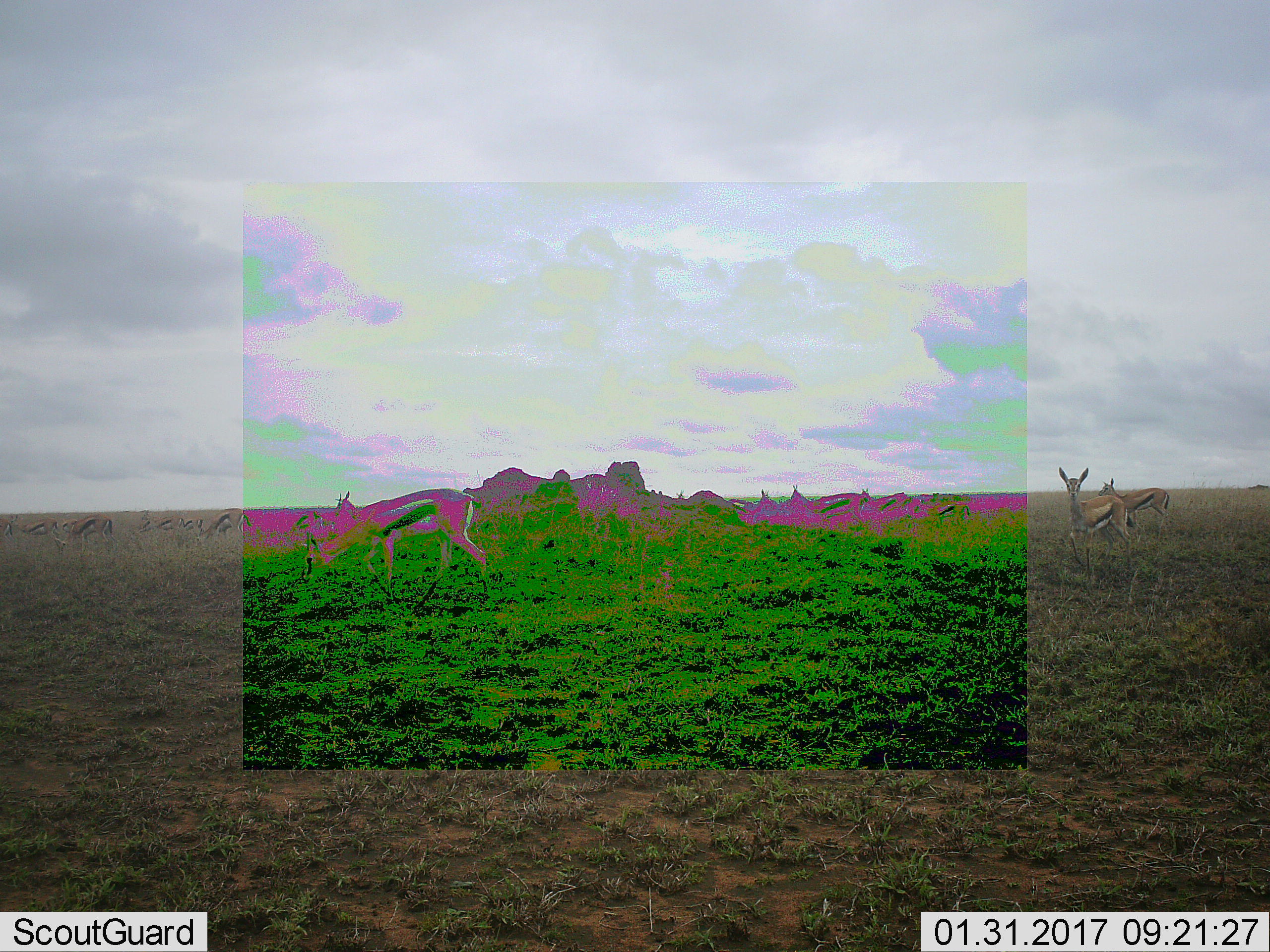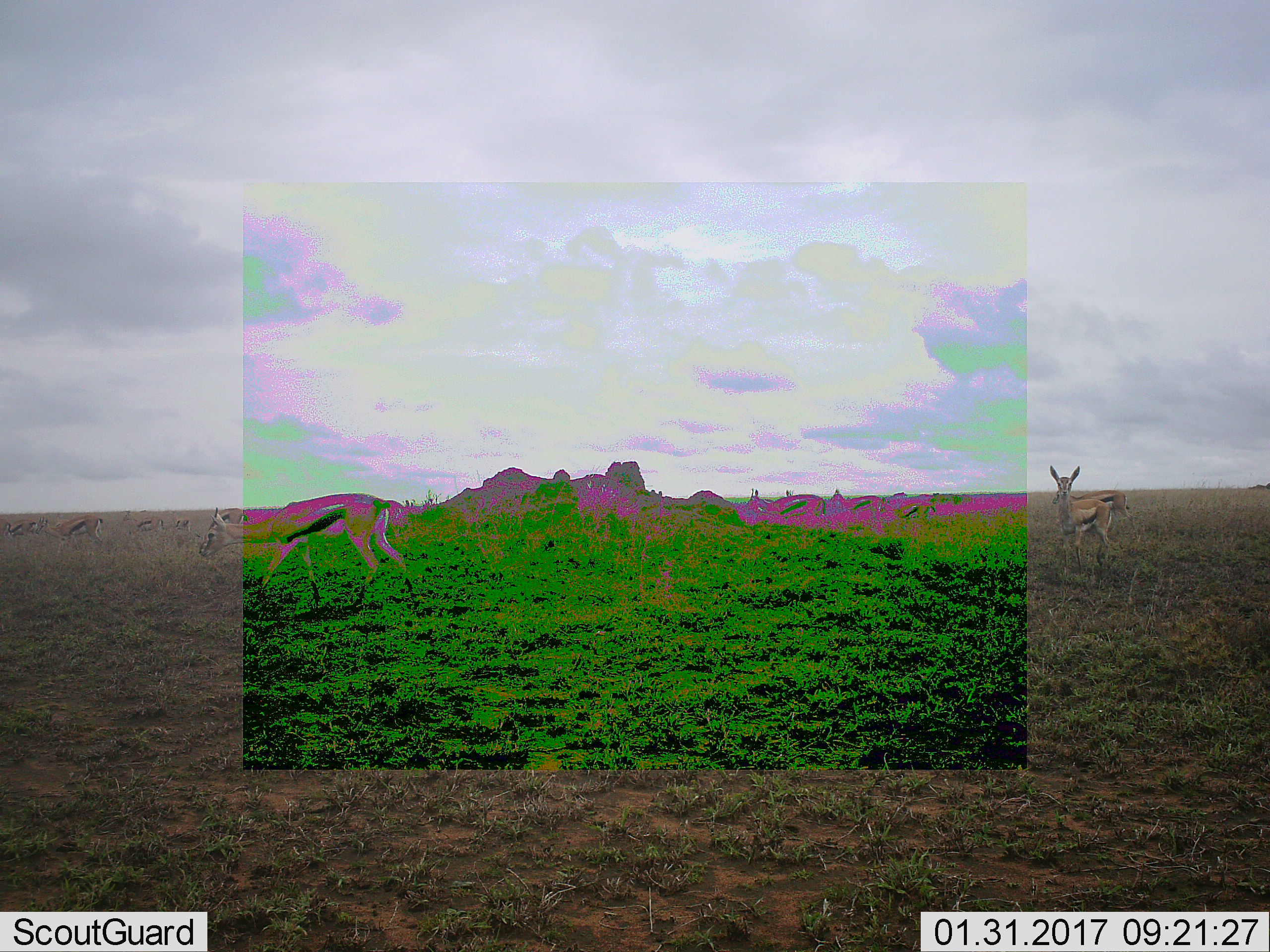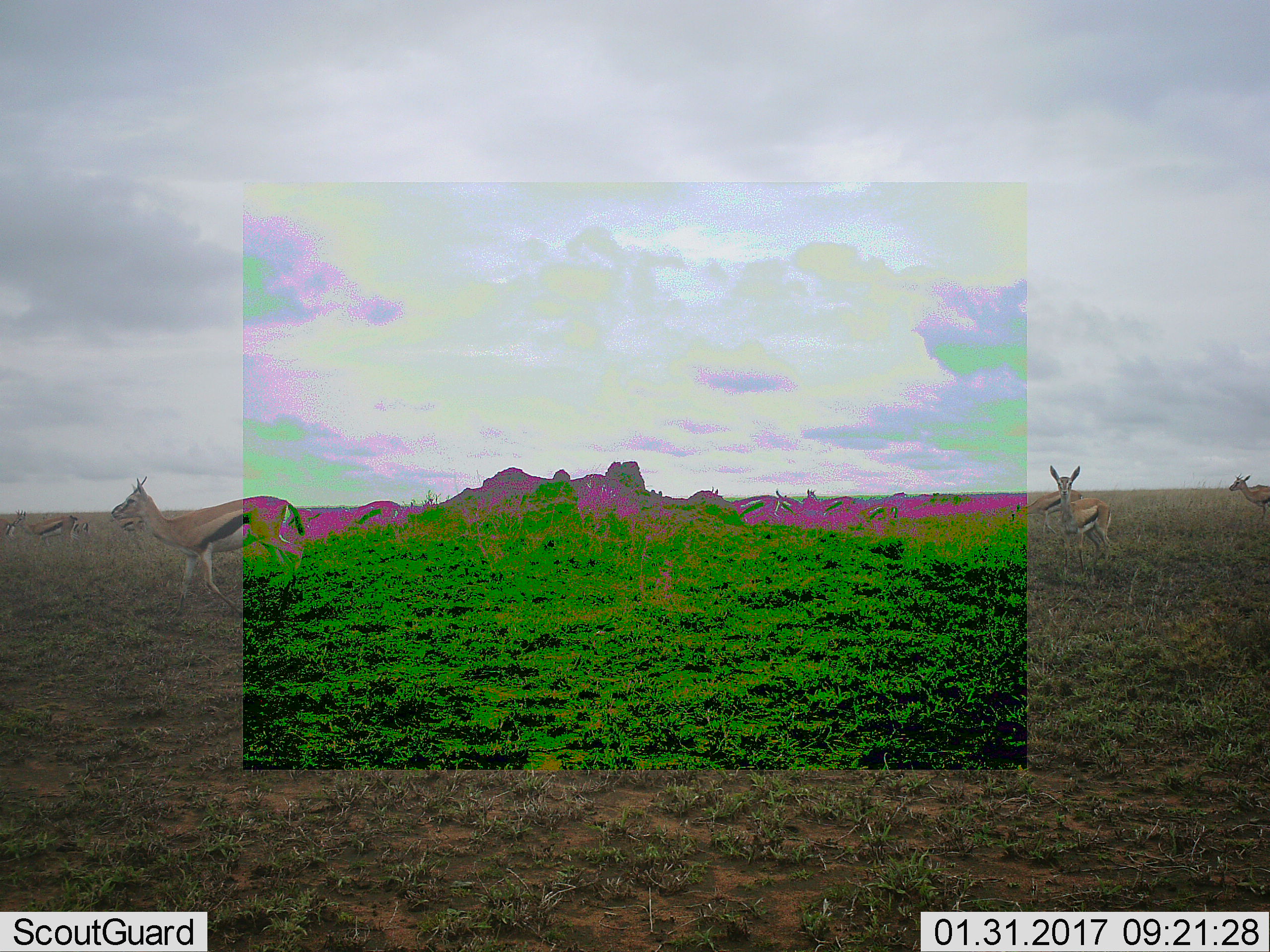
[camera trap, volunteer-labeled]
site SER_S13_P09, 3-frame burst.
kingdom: Animalia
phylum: Chordata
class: Mammalia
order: Artiodactyla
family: Bovidae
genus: Eudorcas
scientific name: Eudorcas thomsonii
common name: thomson's gazelle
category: gazellethomsons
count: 11-50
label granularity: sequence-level